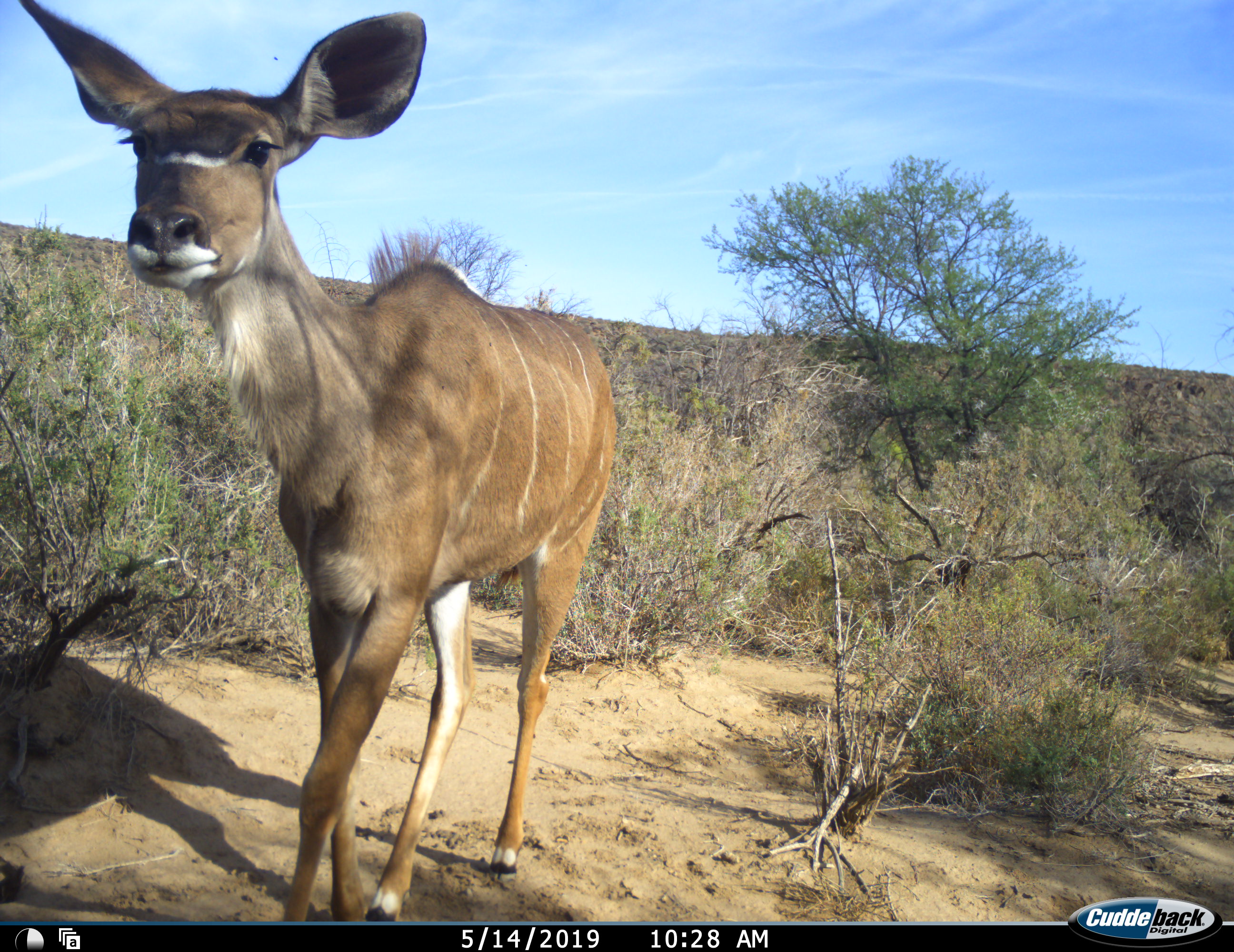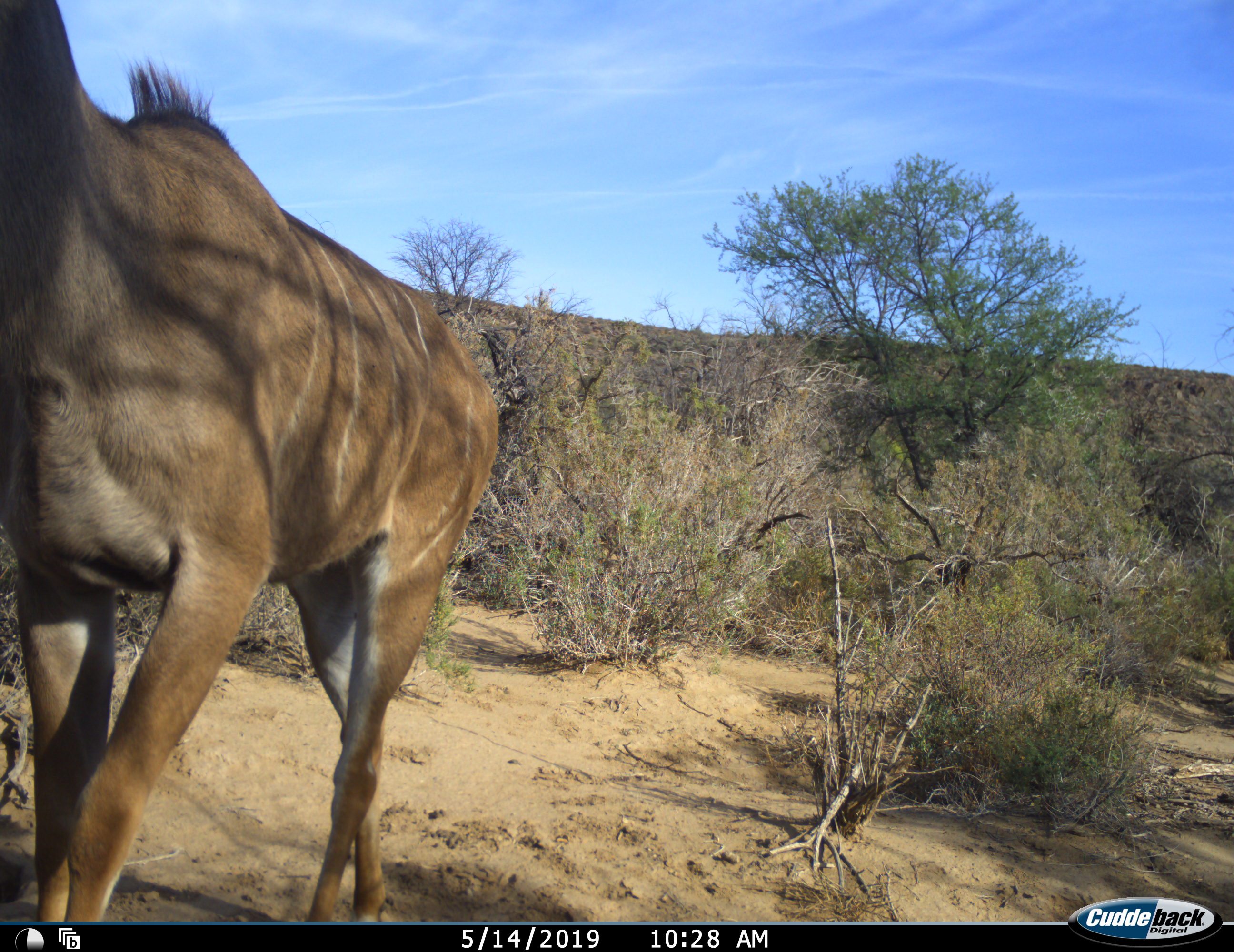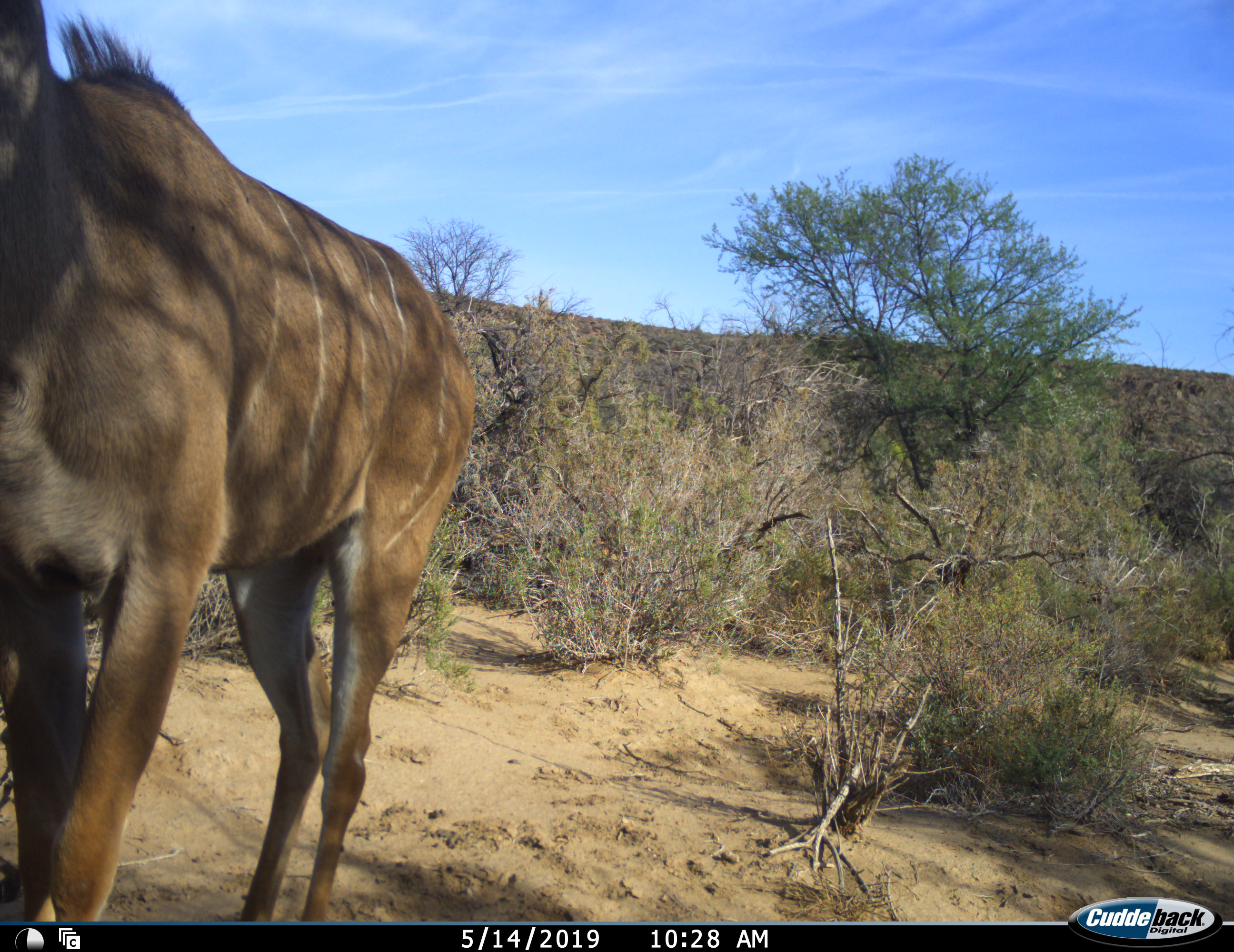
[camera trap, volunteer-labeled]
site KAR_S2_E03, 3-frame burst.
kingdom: Animalia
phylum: Chordata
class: Mammalia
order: Artiodactyla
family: Bovidae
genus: Tragelaphus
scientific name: Tragelaphus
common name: kudu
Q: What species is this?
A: Kudu (Tragelaphus).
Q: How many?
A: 1.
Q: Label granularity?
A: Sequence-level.